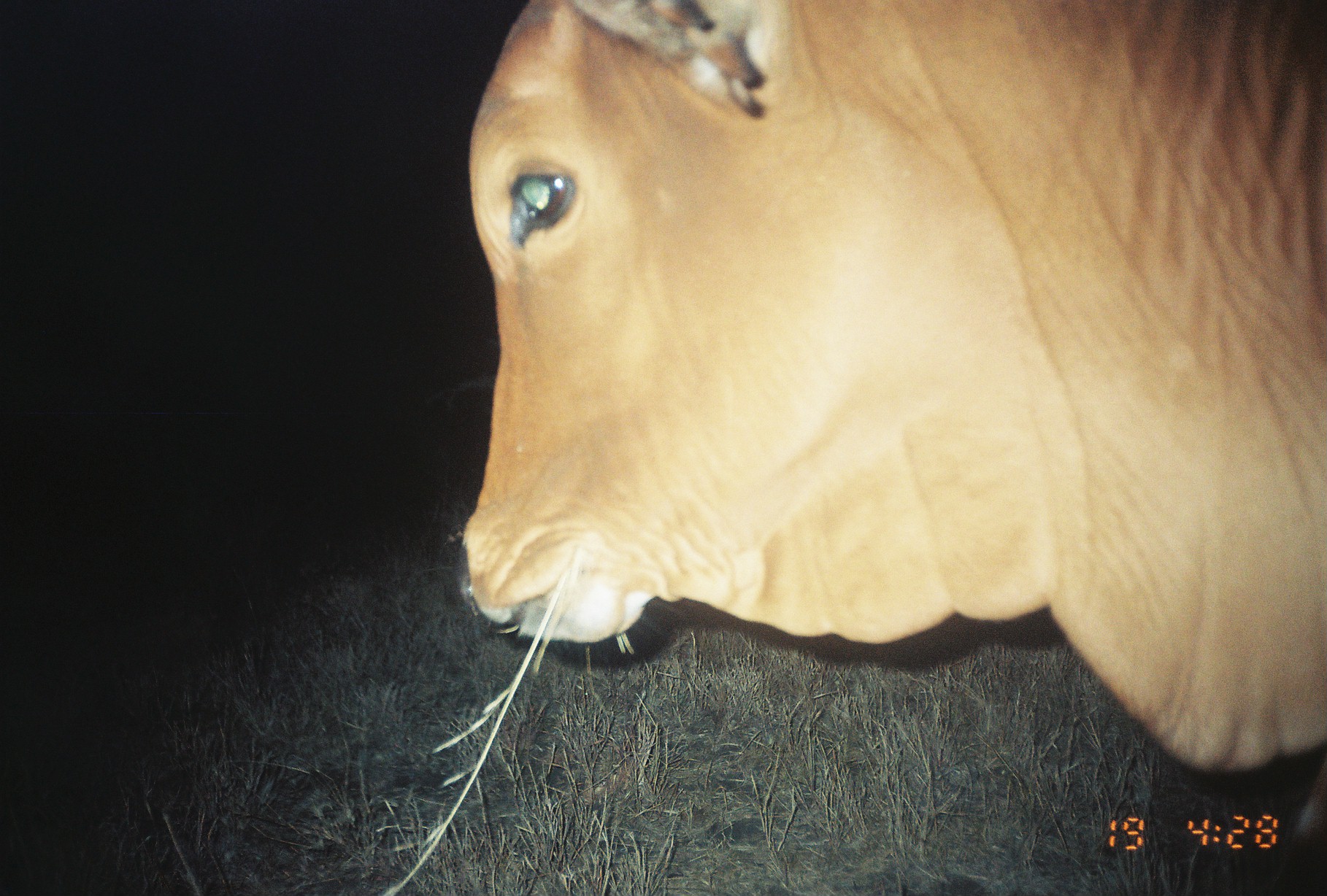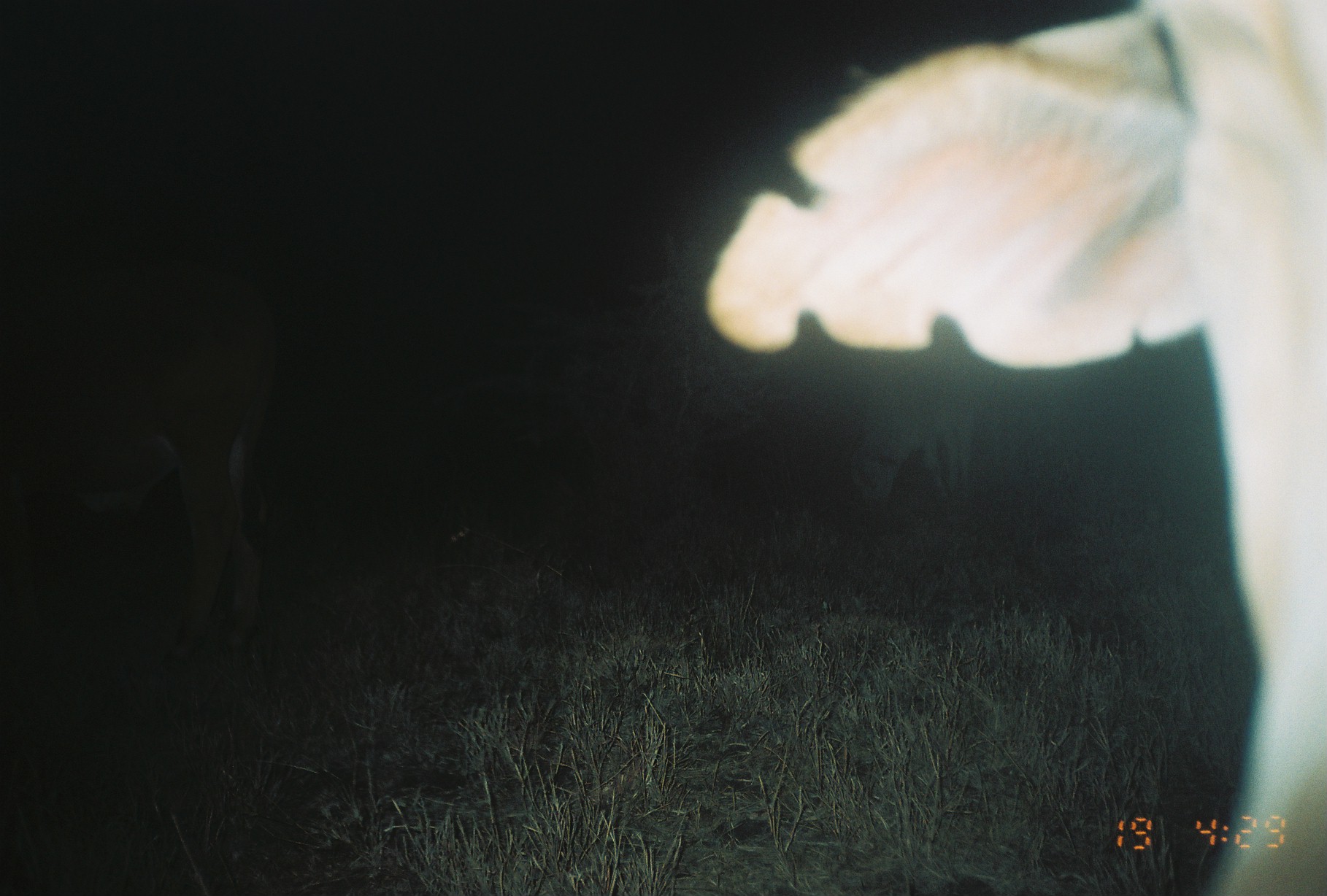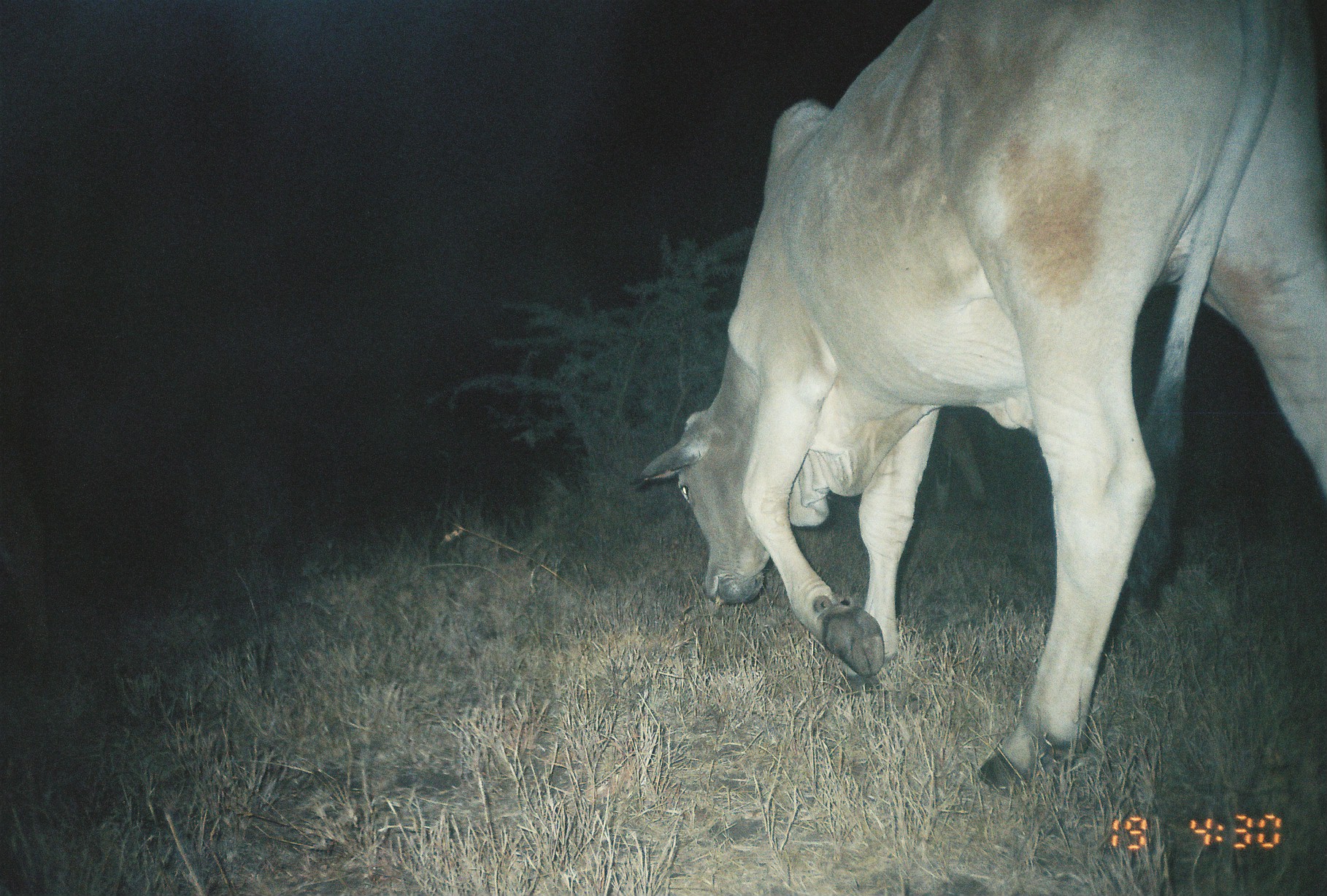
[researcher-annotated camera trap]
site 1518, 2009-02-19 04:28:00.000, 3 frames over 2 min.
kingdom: Animalia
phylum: Chordata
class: Mammalia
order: Artiodactyla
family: Bovidae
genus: Bos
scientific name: Bos taurus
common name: domestic cattle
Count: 1.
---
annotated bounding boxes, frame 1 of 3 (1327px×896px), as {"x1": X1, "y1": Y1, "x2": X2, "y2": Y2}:
bos taurus: {"x1": 450, "y1": 0, "x2": 1327, "y2": 873}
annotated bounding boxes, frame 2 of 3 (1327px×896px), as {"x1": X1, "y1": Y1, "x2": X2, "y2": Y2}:
bos taurus: {"x1": 702, "y1": 0, "x2": 1327, "y2": 896}; {"x1": 0, "y1": 256, "x2": 275, "y2": 671}; {"x1": 849, "y1": 366, "x2": 1002, "y2": 514}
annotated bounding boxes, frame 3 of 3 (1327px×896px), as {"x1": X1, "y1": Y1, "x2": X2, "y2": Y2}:
bos taurus: {"x1": 626, "y1": 0, "x2": 1327, "y2": 800}; {"x1": 0, "y1": 315, "x2": 52, "y2": 693}; {"x1": 924, "y1": 408, "x2": 991, "y2": 516}